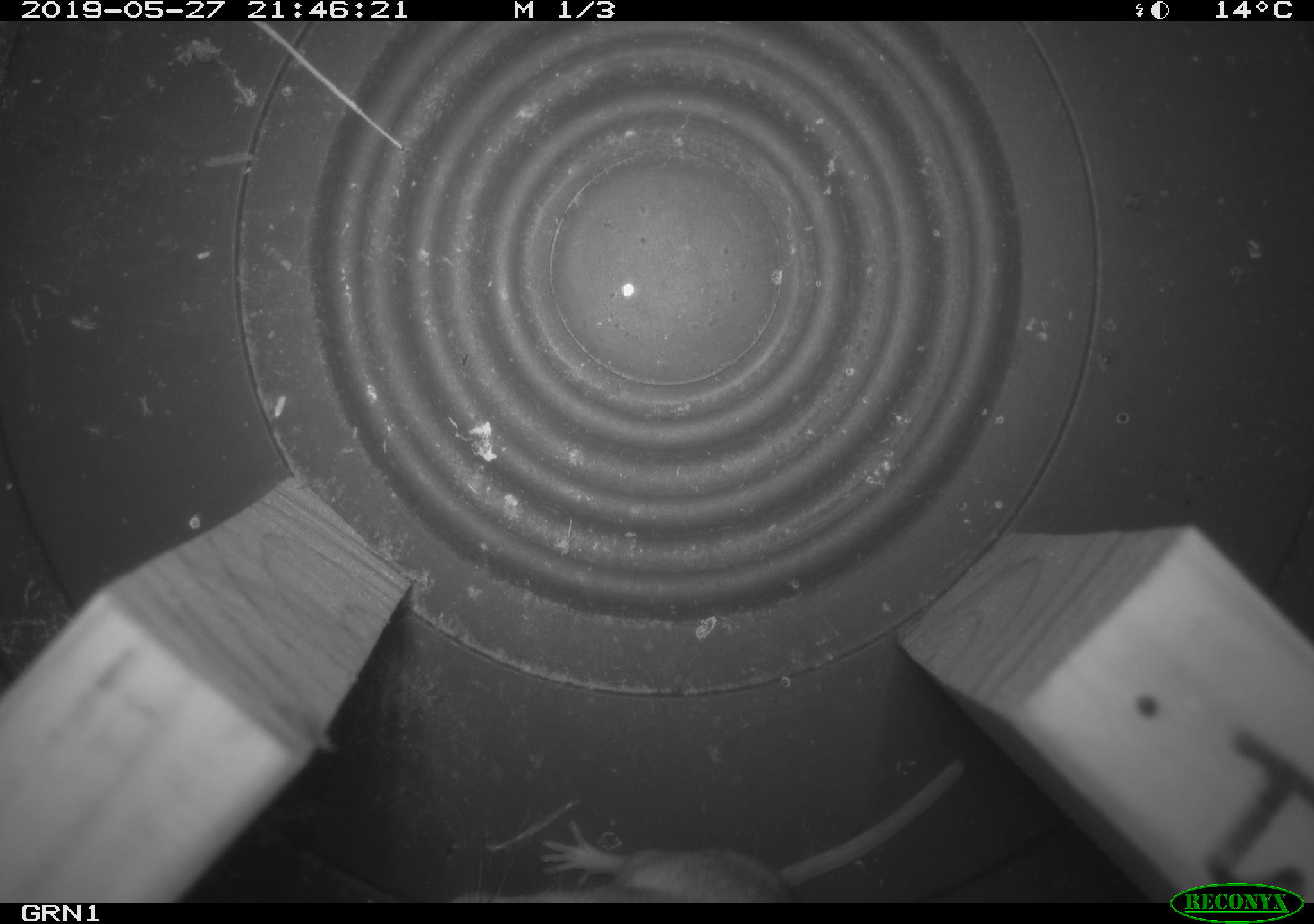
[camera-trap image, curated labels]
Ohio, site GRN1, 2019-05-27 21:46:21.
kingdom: Animalia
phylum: Chordata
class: Mammalia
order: Rodentia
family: Cricetidae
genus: Peromyscus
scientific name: Peromyscus leucopus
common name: white-footed mouse